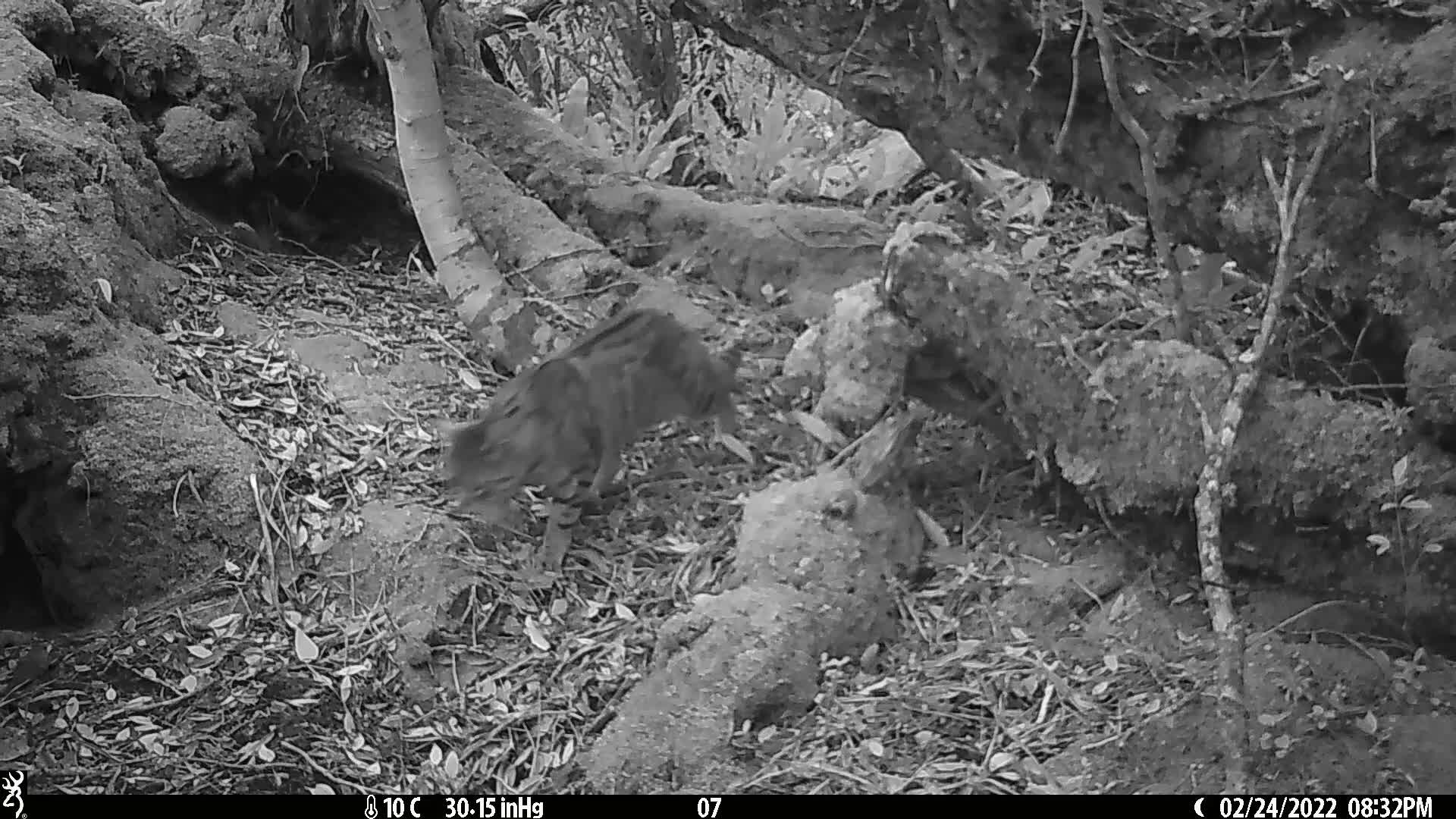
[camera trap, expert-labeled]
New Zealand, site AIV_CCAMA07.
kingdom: Animalia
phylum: Chordata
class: Mammalia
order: Carnivora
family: Felidae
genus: Felis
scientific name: Felis catus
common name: domestic cat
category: cat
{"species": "cat (domestic cat) (Felis catus)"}